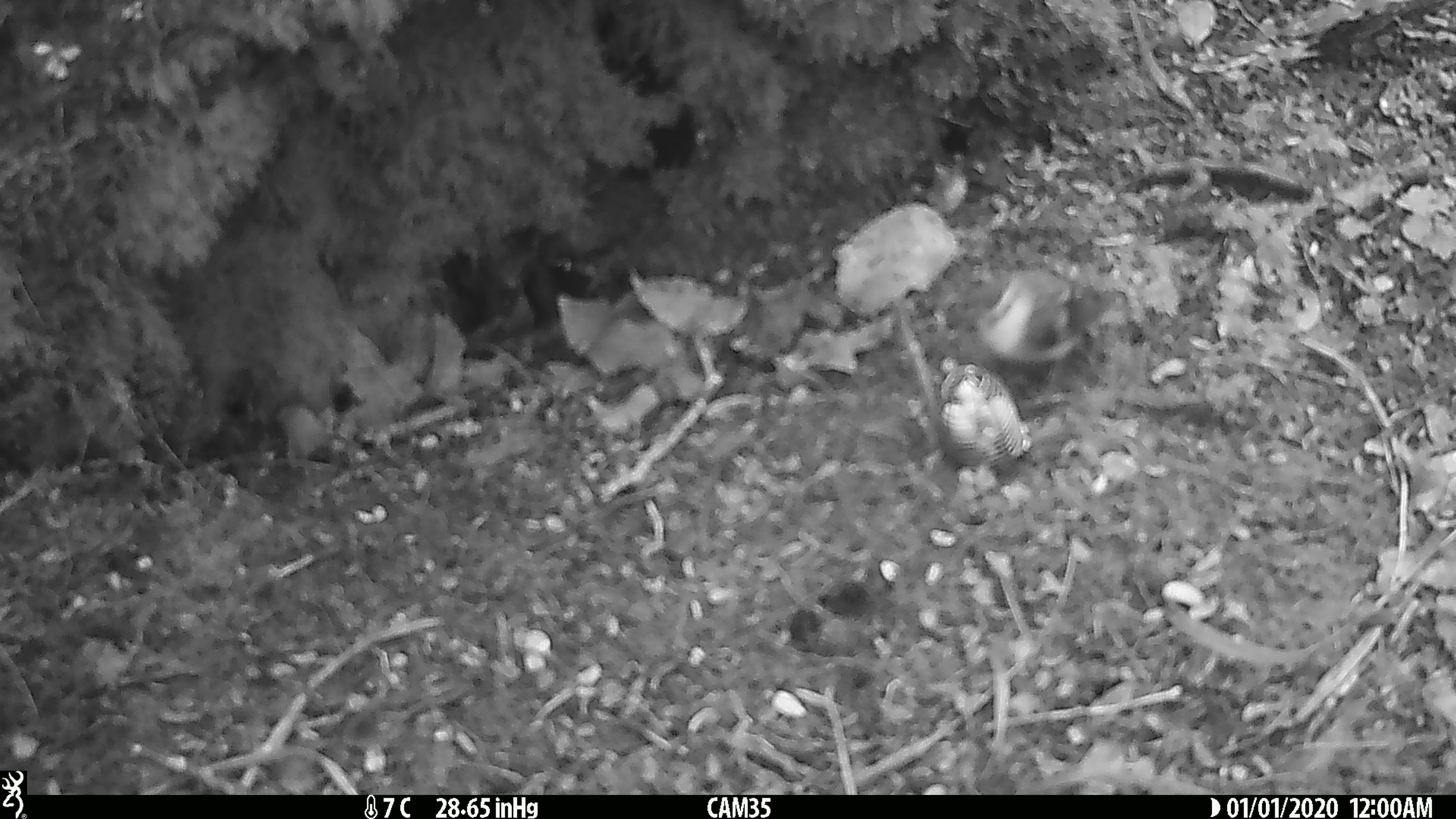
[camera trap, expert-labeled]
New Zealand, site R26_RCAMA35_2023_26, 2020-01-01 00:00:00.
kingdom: Animalia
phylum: Chordata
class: Aves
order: Passeriformes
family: Acanthisittidae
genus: Acanthisitta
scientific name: Acanthisitta chloris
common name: rifleman